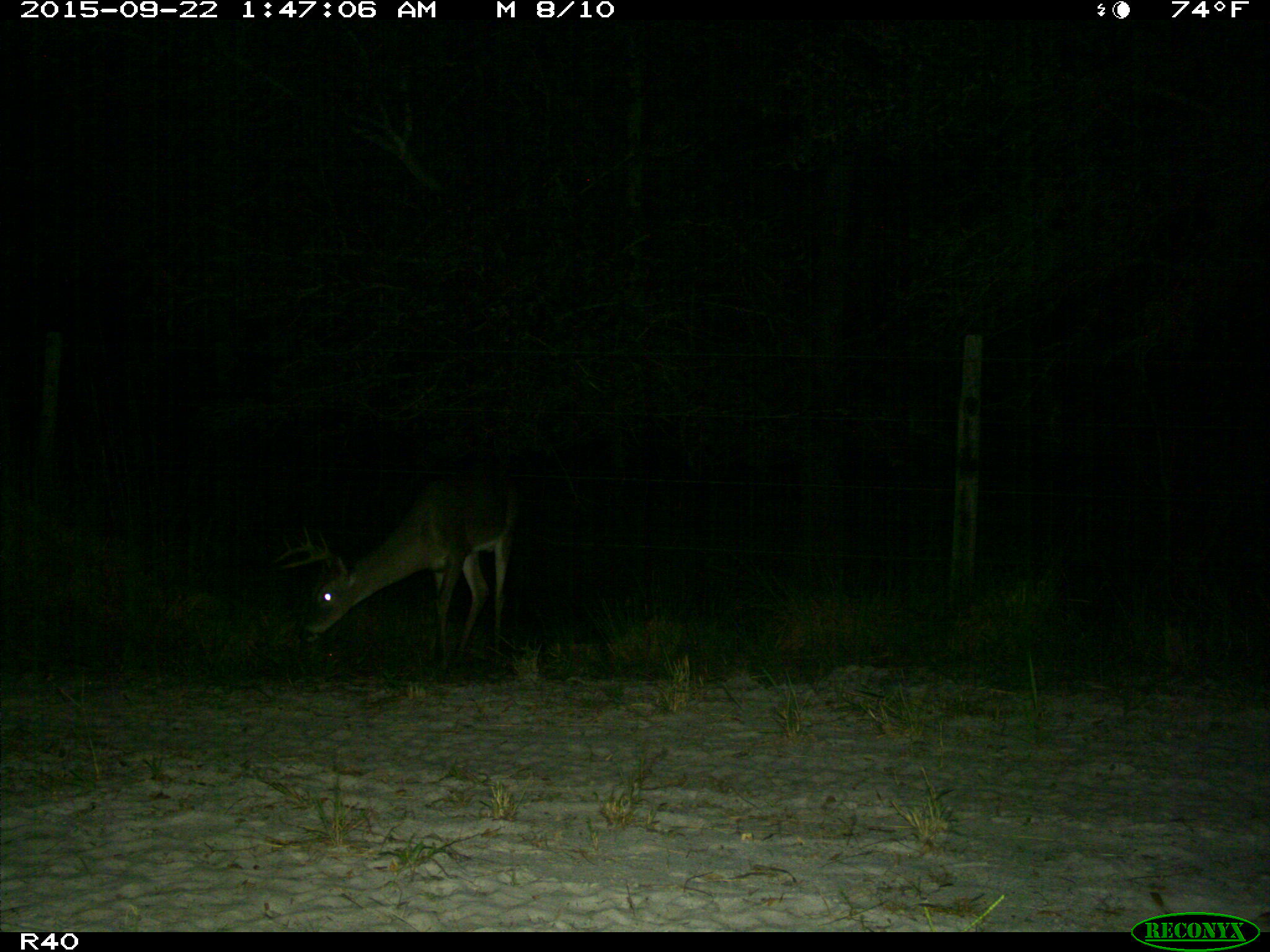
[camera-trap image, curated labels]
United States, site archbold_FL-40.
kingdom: Animalia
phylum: Chordata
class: Mammalia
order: Artiodactyla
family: Cervidae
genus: Odocoileus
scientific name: Odocoileus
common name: deer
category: unidentified deer